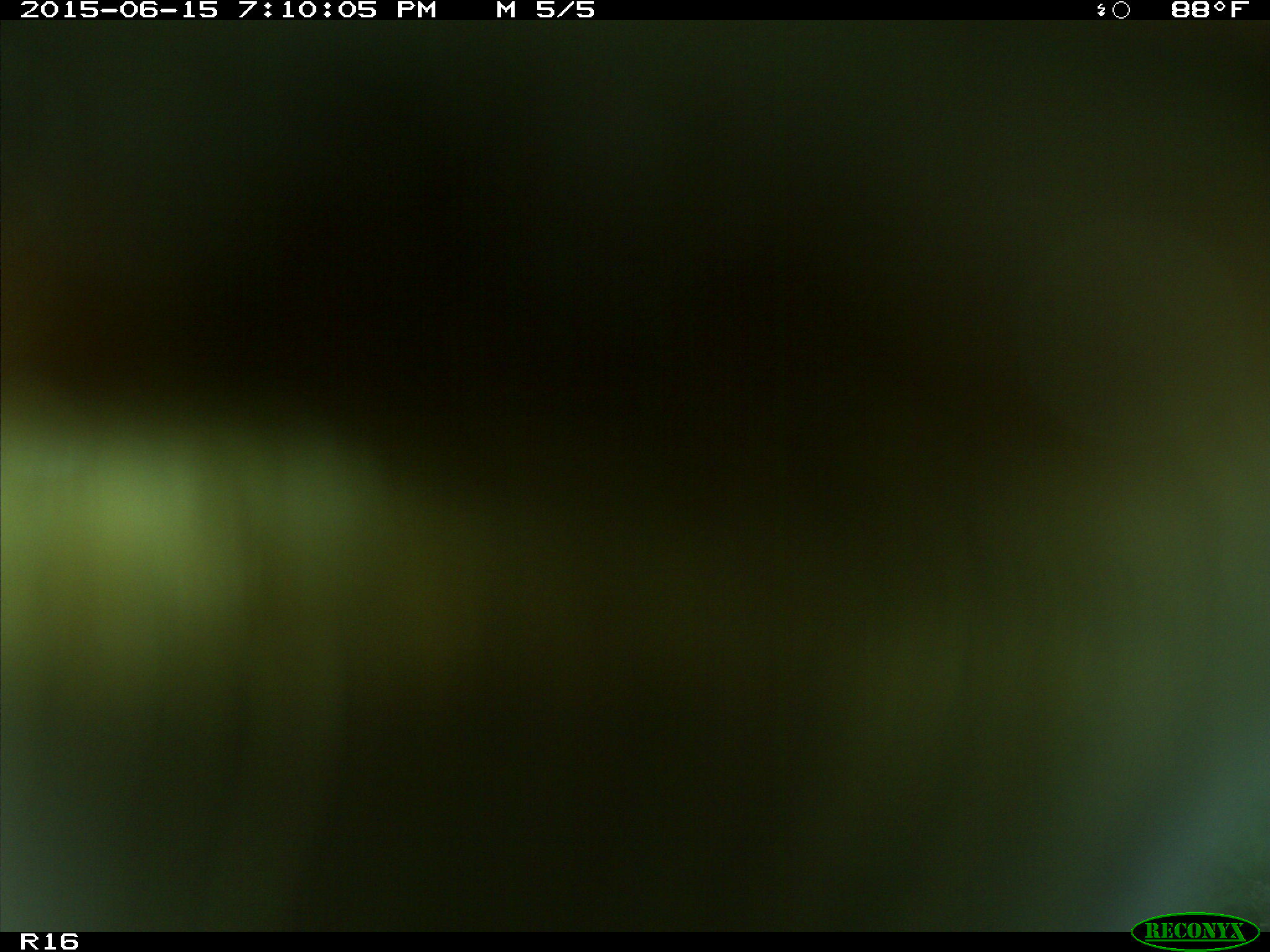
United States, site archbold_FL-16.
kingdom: Animalia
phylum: Chordata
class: Mammalia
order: Artiodactyla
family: Bovidae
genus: Bos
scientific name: Bos taurus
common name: domestic cow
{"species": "Bos taurus (domestic cow)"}